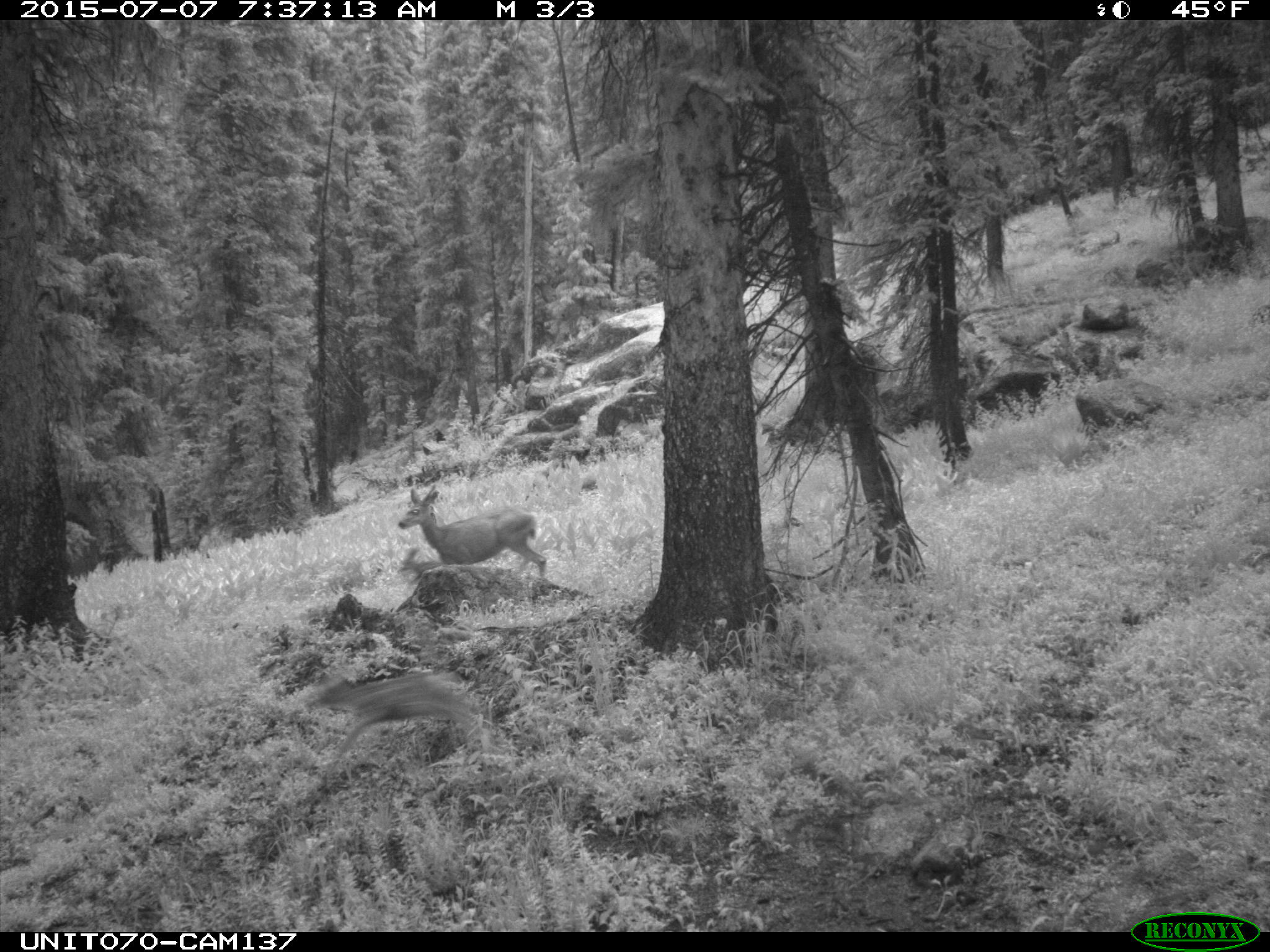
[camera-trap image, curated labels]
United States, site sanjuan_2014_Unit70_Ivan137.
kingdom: Animalia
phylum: Chordata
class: Mammalia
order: Artiodactyla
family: Cervidae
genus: Odocoileus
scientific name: Odocoileus hemionus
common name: mule deer